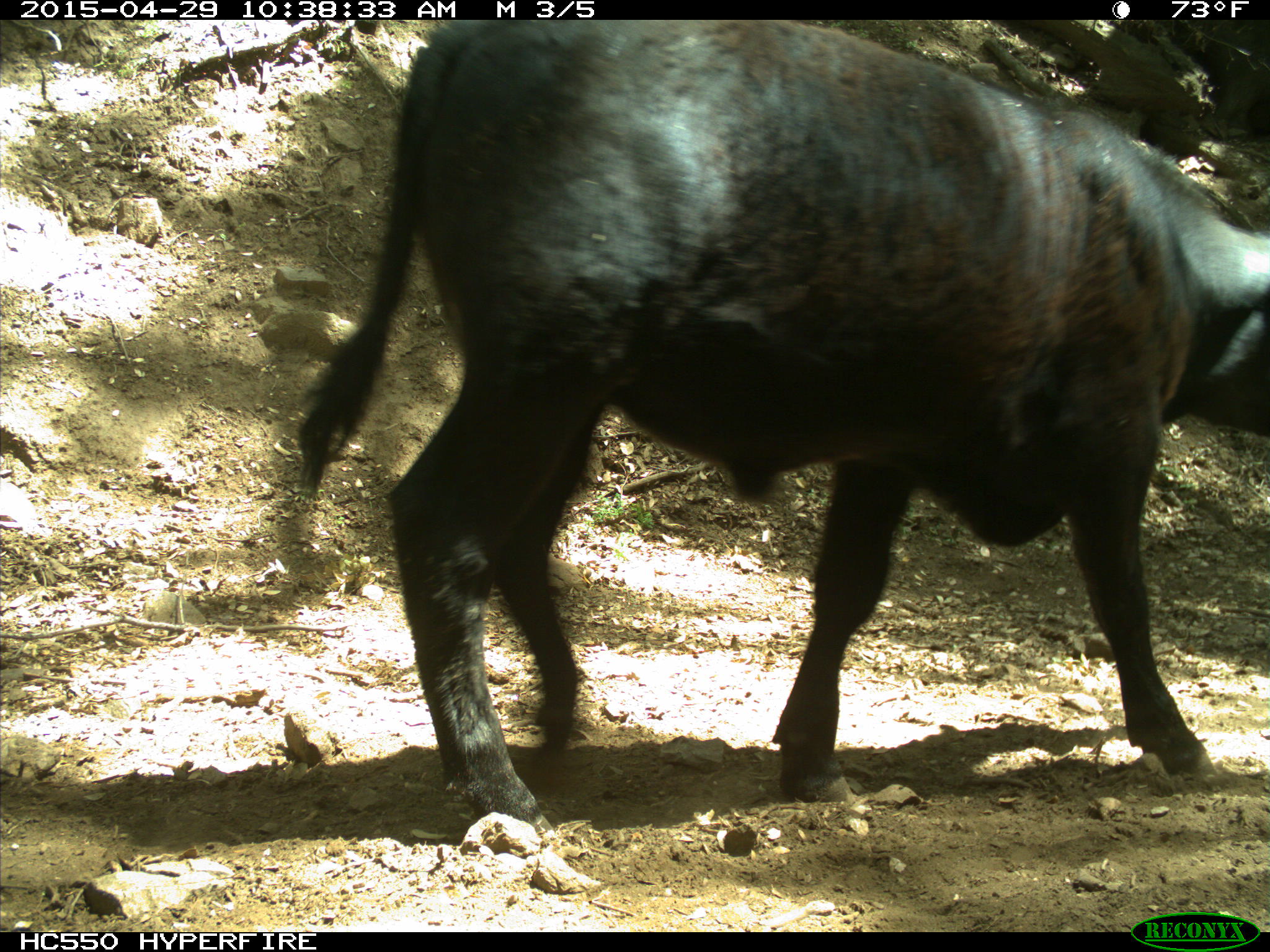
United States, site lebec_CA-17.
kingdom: Animalia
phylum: Chordata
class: Mammalia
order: Artiodactyla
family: Bovidae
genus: Bos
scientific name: Bos taurus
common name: domestic cow